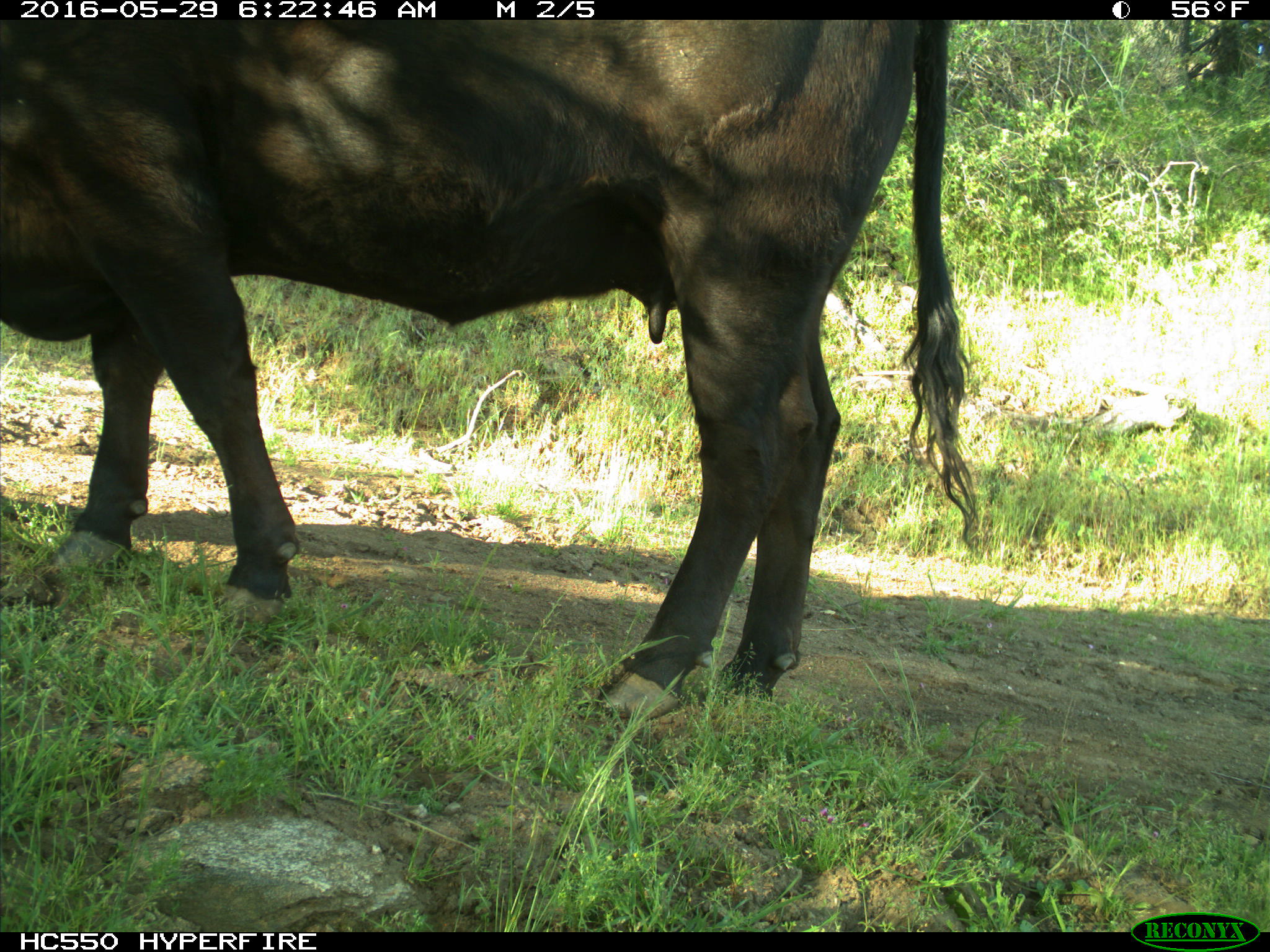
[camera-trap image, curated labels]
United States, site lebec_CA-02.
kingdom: Animalia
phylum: Chordata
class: Mammalia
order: Artiodactyla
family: Bovidae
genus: Bos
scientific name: Bos taurus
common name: domestic cow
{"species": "Bos taurus (domestic cow)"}